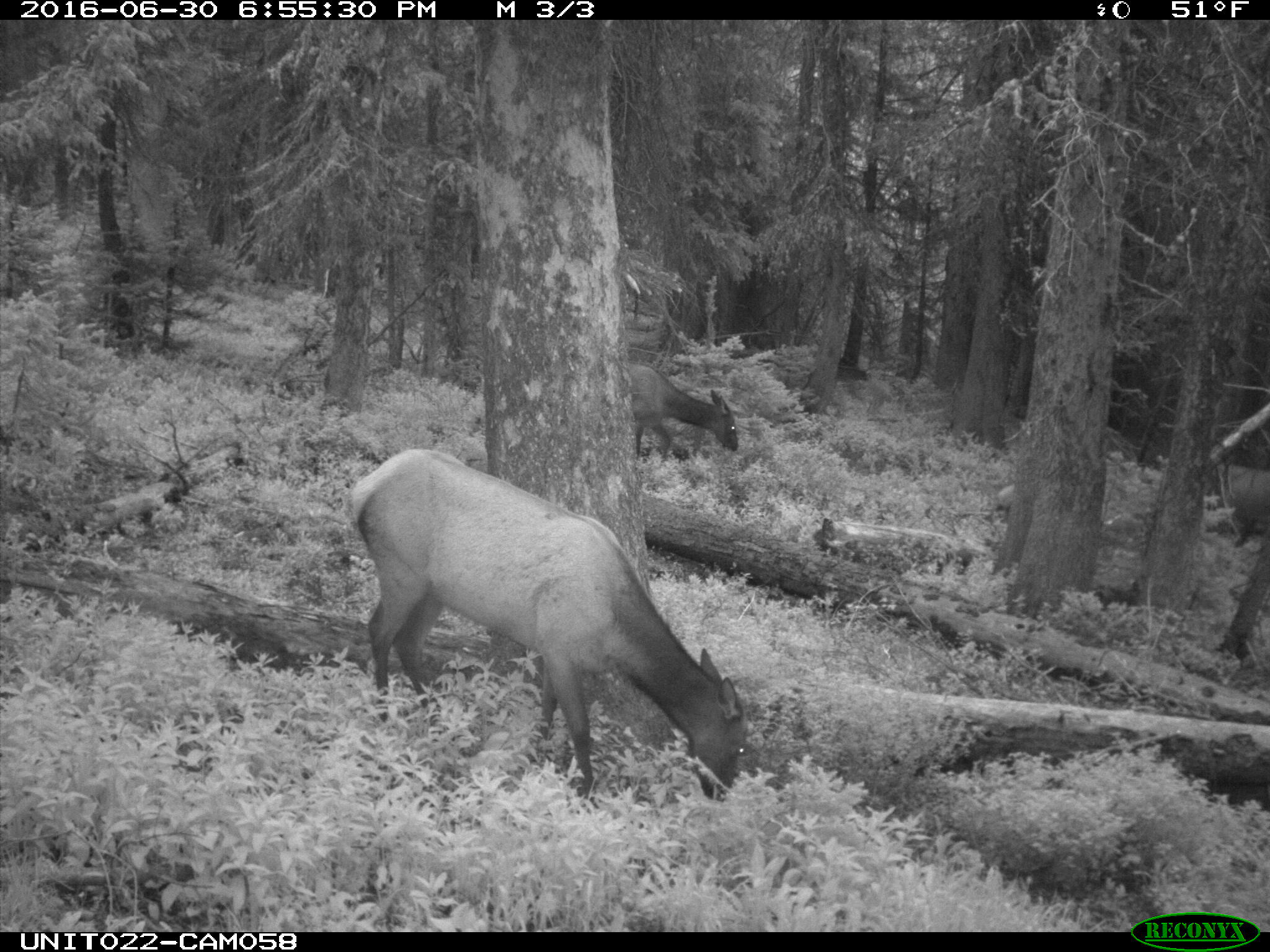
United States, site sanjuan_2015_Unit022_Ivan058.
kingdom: Animalia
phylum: Chordata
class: Mammalia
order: Artiodactyla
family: Cervidae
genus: Cervus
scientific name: Cervus elaphus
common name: red deer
Cervus elaphus (red deer).